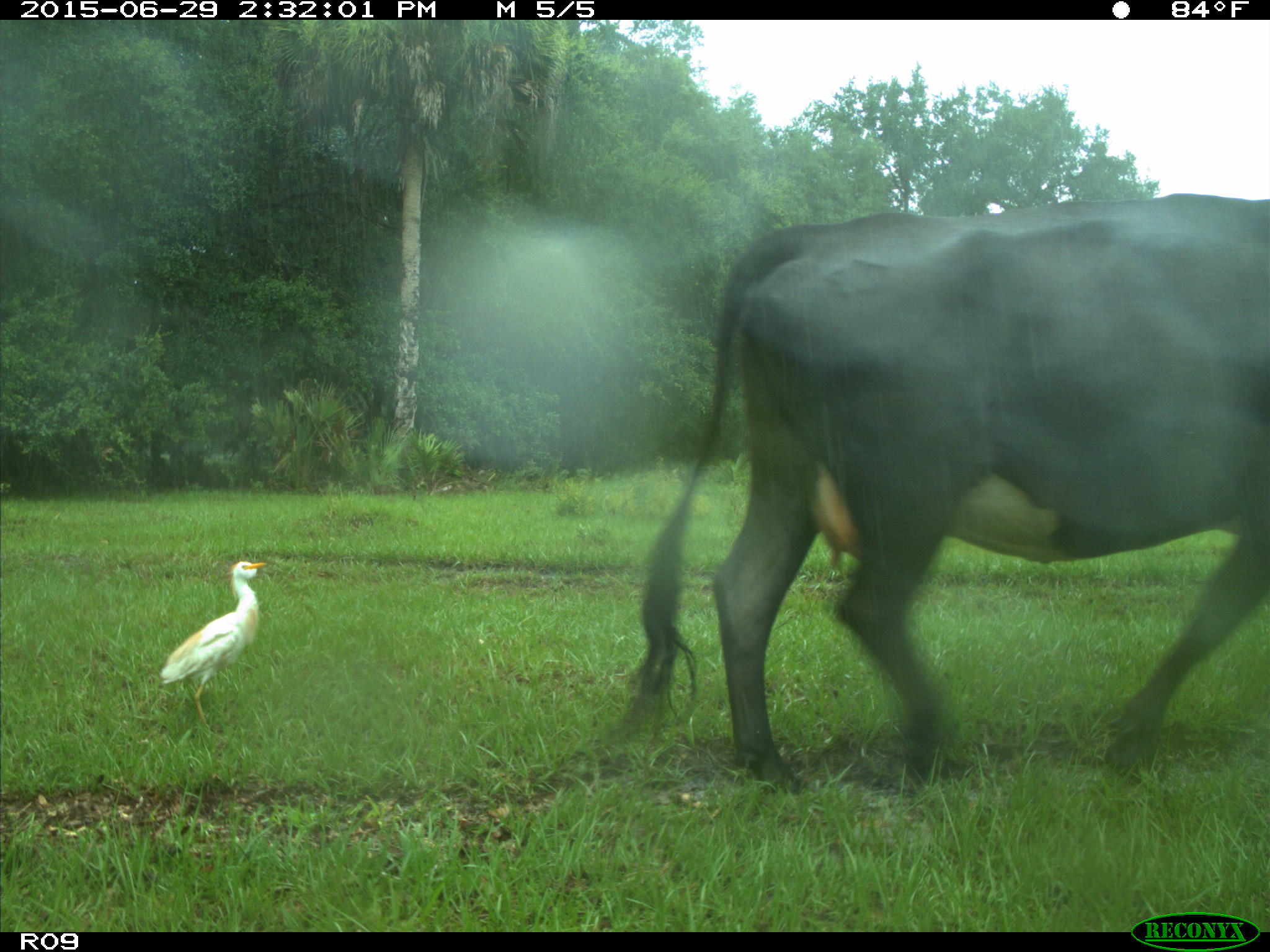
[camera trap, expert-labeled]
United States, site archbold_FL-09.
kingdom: Animalia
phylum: Chordata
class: Mammalia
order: Artiodactyla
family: Bovidae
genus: Bos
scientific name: Bos taurus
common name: domestic cow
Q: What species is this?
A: Bos taurus (domestic cow).